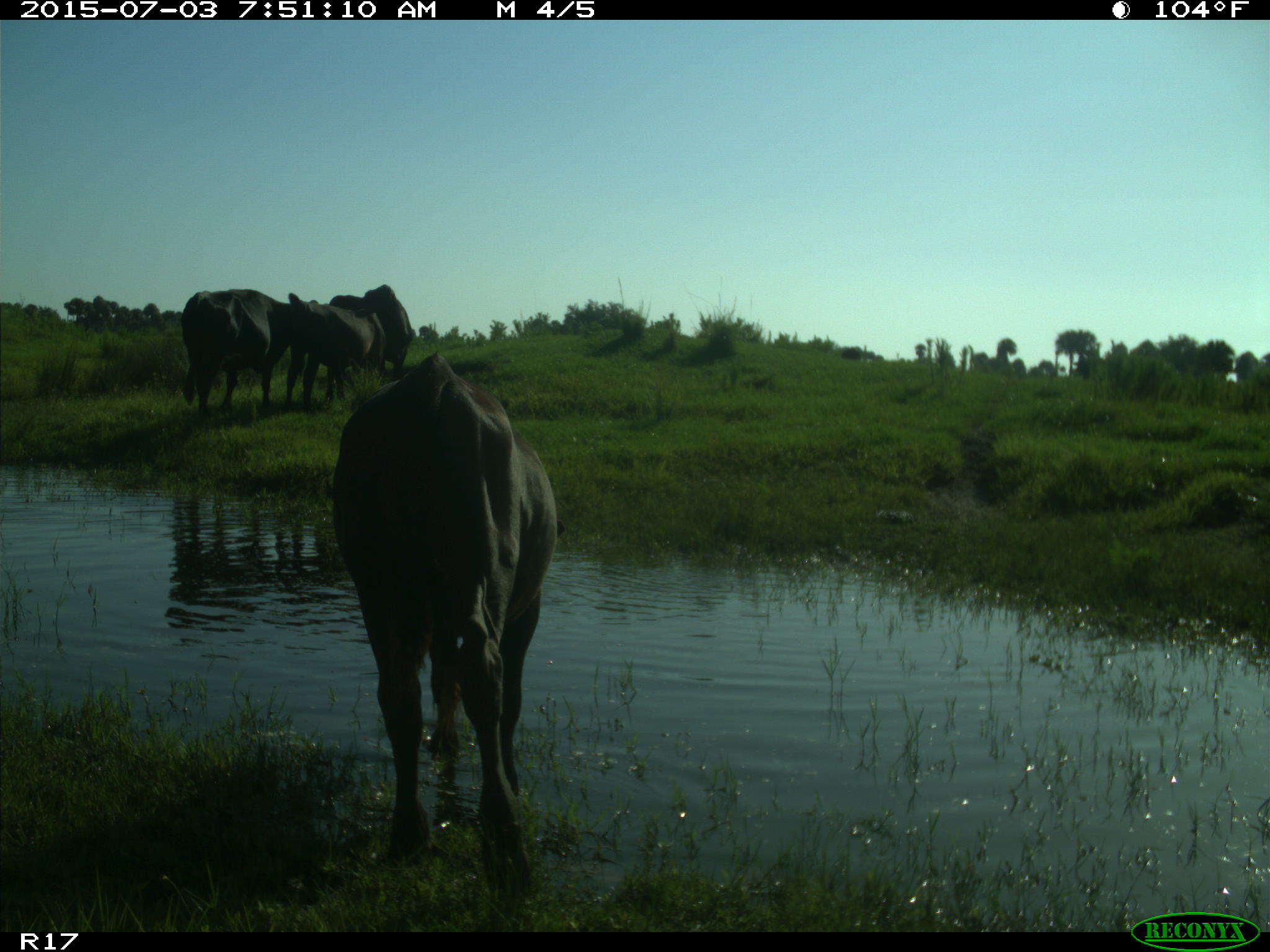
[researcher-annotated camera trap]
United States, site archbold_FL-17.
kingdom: Animalia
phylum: Chordata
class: Mammalia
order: Artiodactyla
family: Bovidae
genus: Bos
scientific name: Bos taurus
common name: domestic cow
Bos taurus (domestic cow).